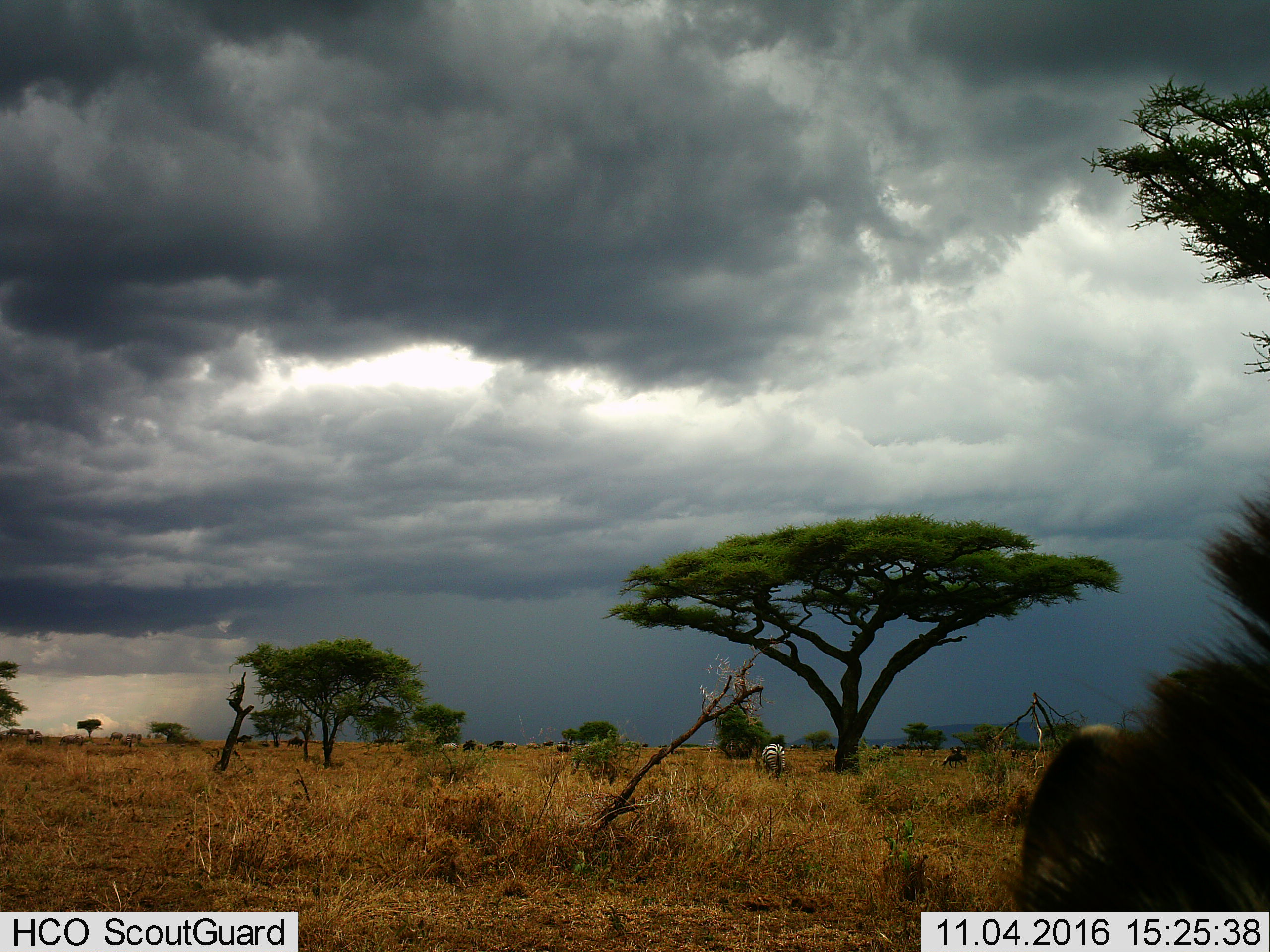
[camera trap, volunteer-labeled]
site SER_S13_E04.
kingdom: Animalia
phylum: Chordata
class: Mammalia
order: Perissodactyla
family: Equidae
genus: Equus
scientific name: Equus quagga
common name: plains zebra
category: zebraplains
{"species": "zebraplains (plains zebra) (Equus quagga)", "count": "2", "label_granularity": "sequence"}